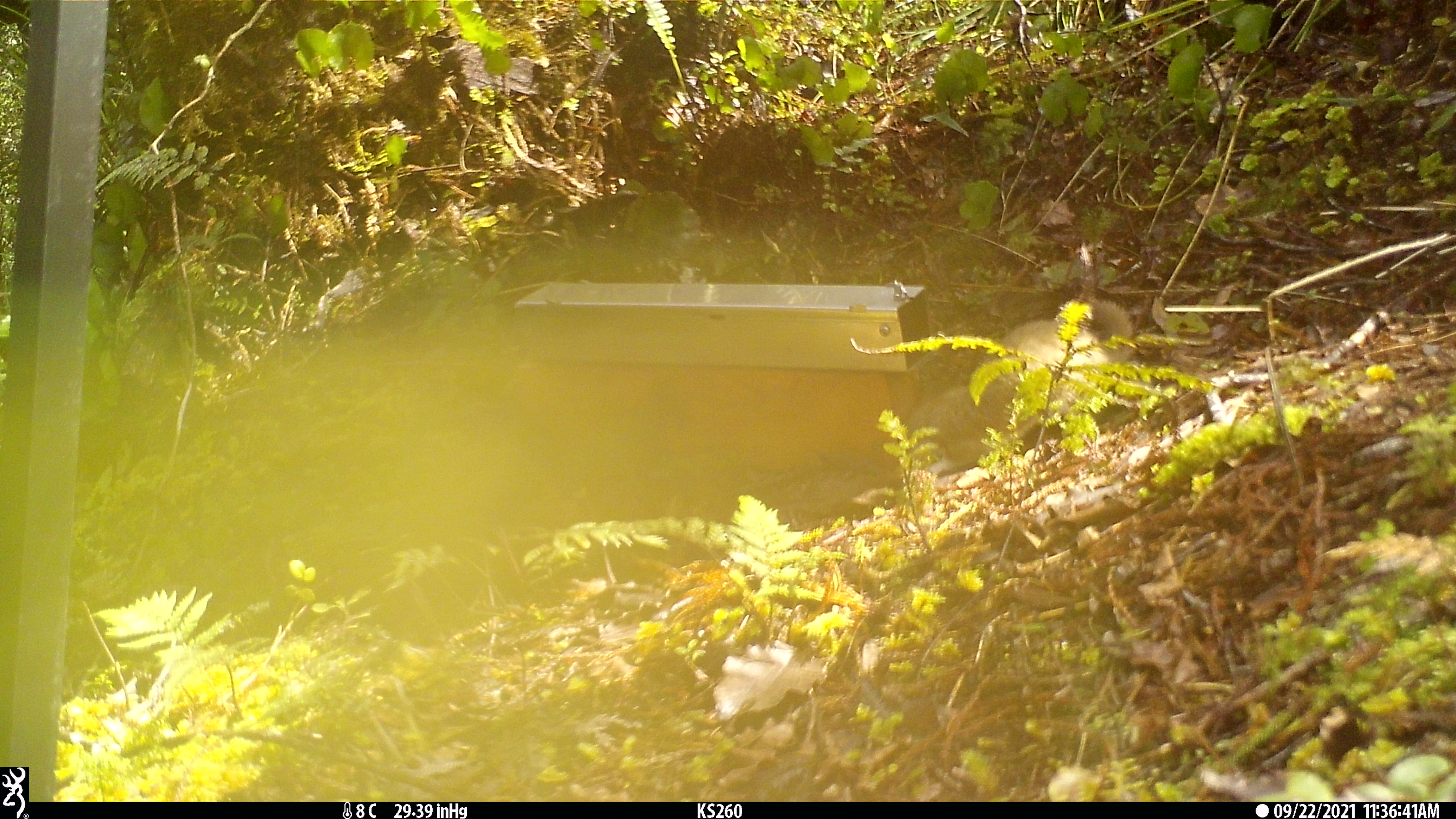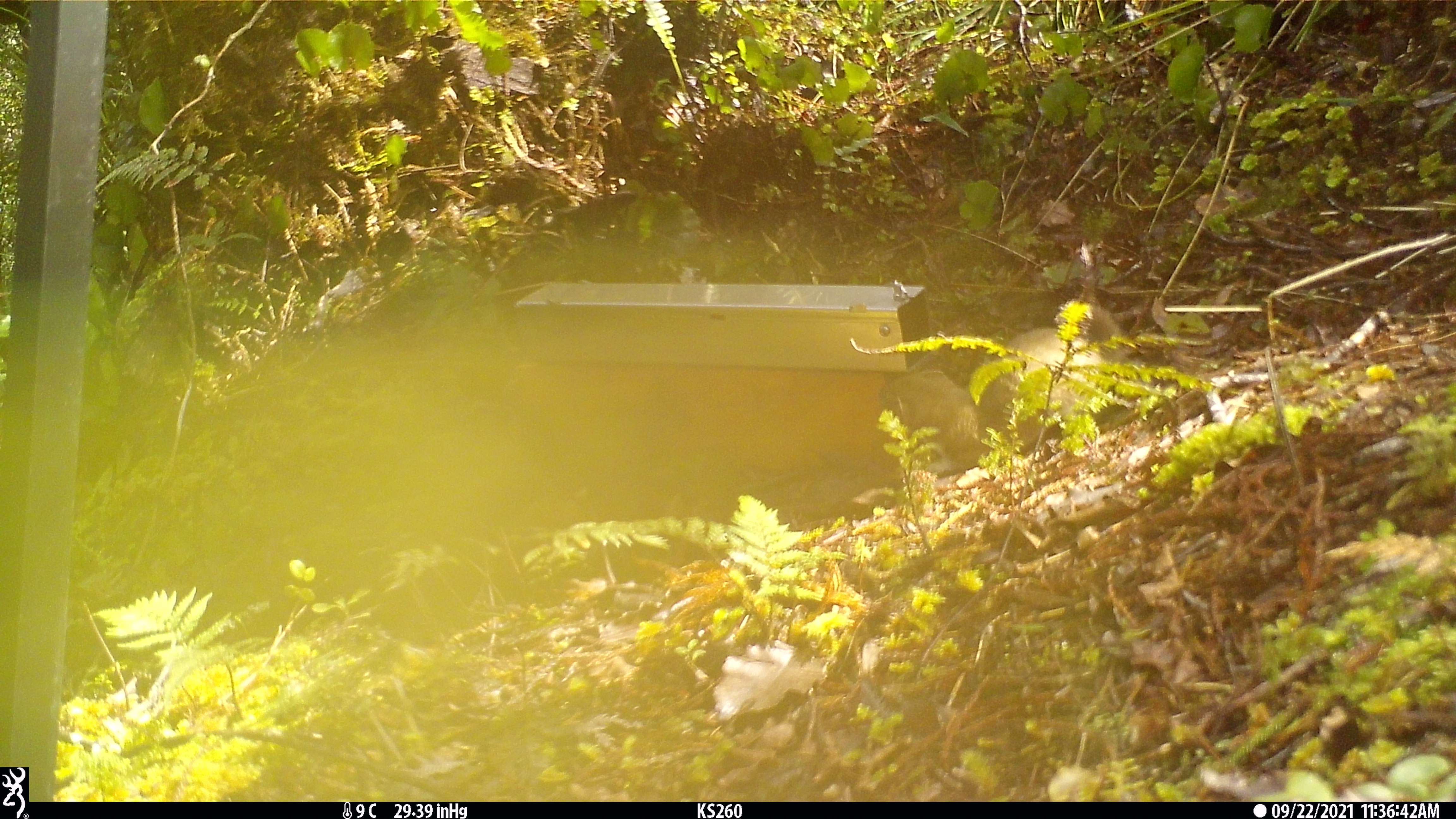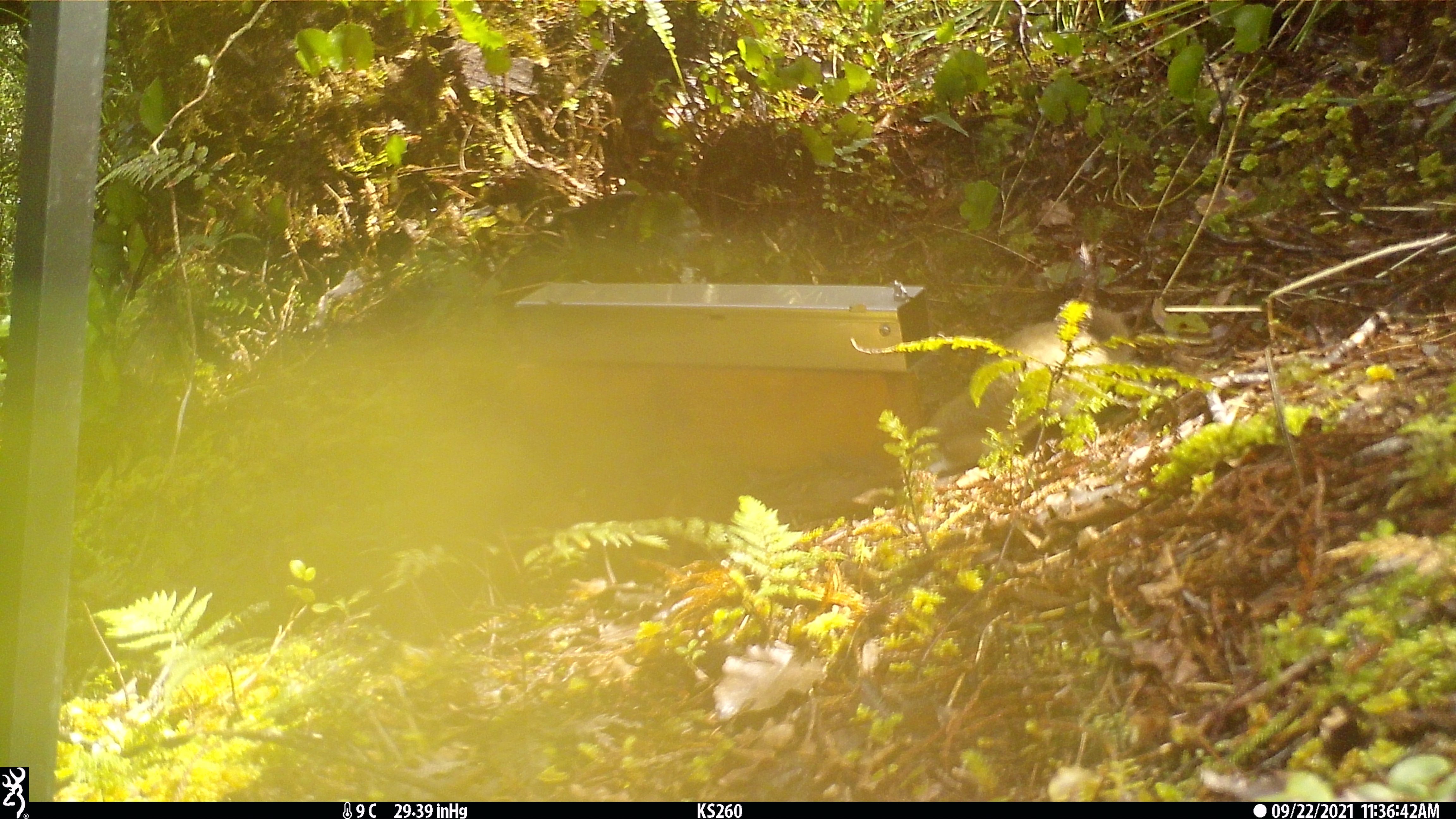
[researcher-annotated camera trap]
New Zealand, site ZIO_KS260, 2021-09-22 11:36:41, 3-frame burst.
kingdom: Animalia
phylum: Chordata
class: Mammalia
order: Carnivora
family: Mustelidae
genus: Mustela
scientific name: Mustela erminea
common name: stoat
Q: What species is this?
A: Stoat (Mustela erminea).